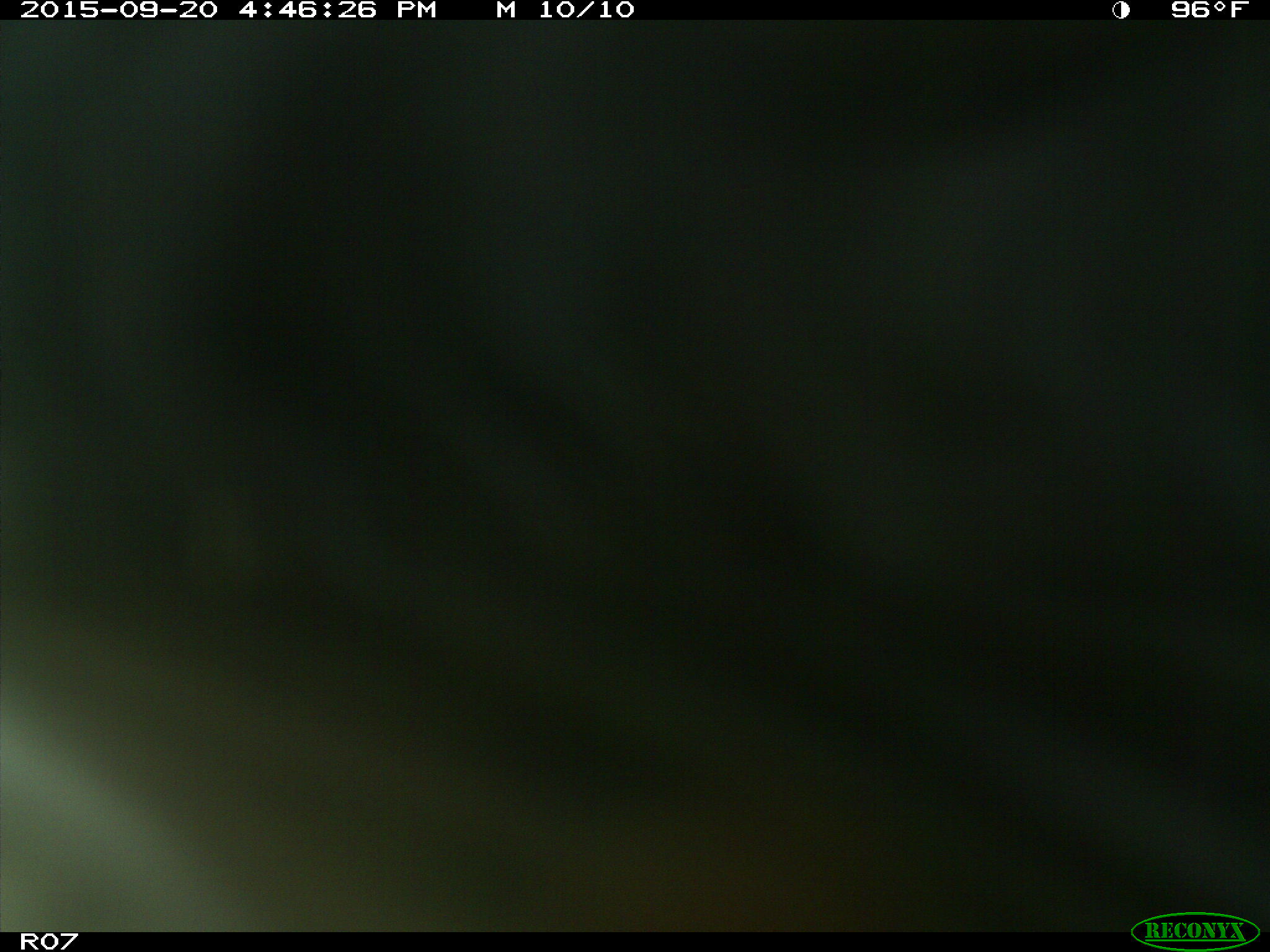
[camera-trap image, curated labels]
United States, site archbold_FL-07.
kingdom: Animalia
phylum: Chordata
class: Mammalia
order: Artiodactyla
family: Bovidae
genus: Bos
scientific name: Bos taurus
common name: domestic cow